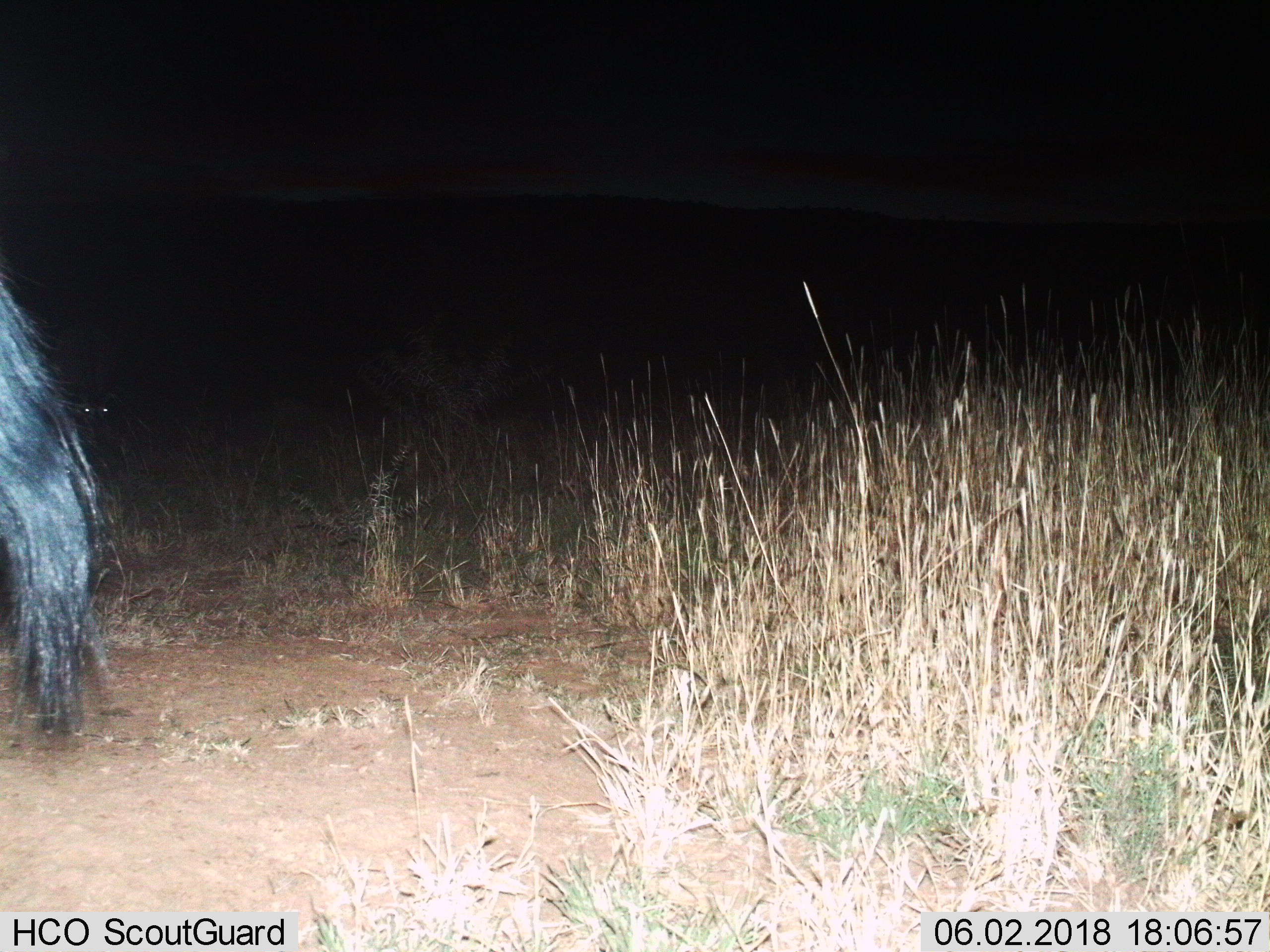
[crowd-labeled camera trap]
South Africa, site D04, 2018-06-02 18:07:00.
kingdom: Animalia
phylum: Chordata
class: Mammalia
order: Perissodactyla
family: Equidae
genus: Equus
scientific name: Equus zebra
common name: mountain zebra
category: zebramountain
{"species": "zebramountain (mountain zebra) (Equus zebra)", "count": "2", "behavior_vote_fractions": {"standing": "50%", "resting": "0%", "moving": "50%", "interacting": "0%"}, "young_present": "0%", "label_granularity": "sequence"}